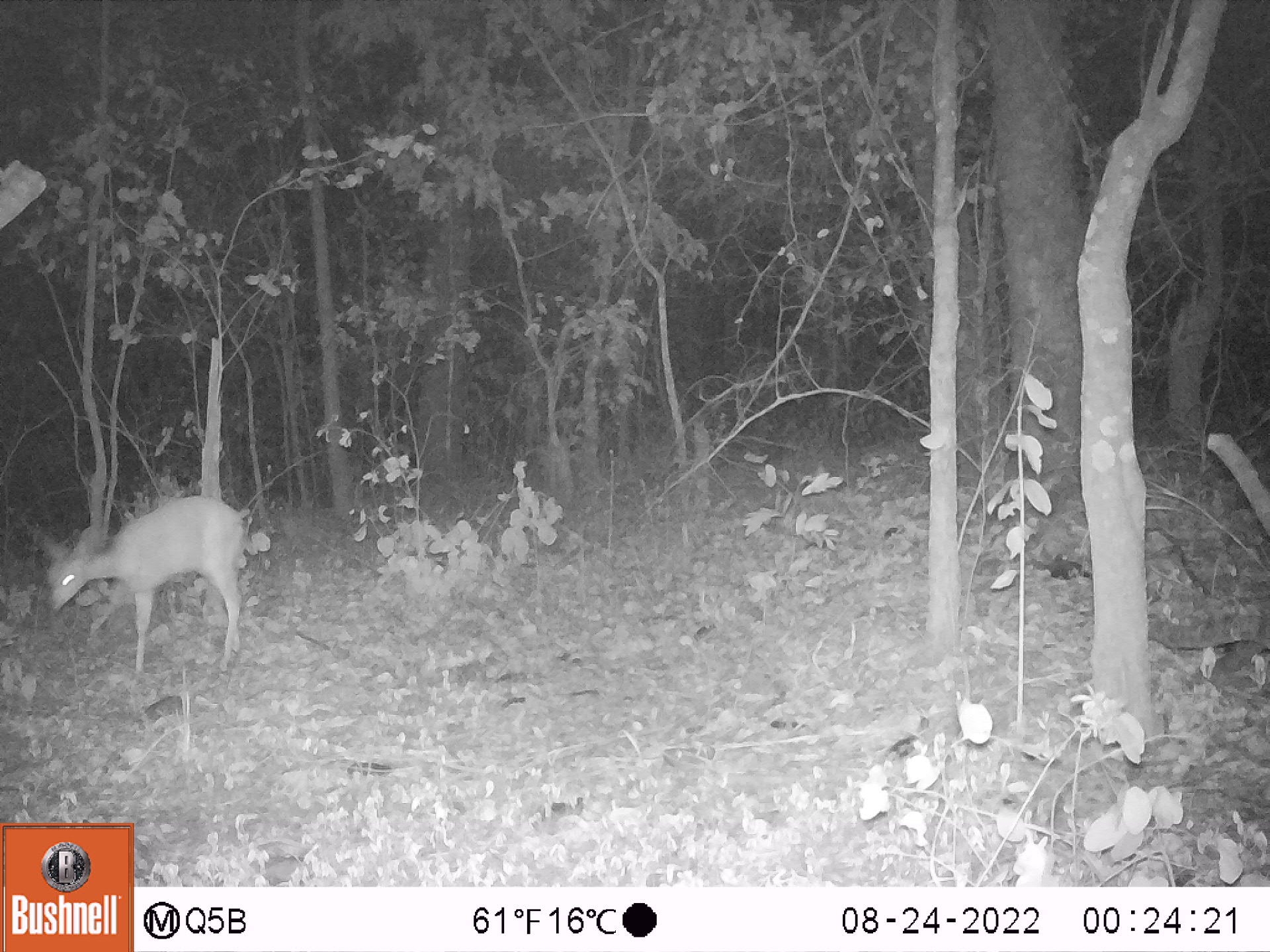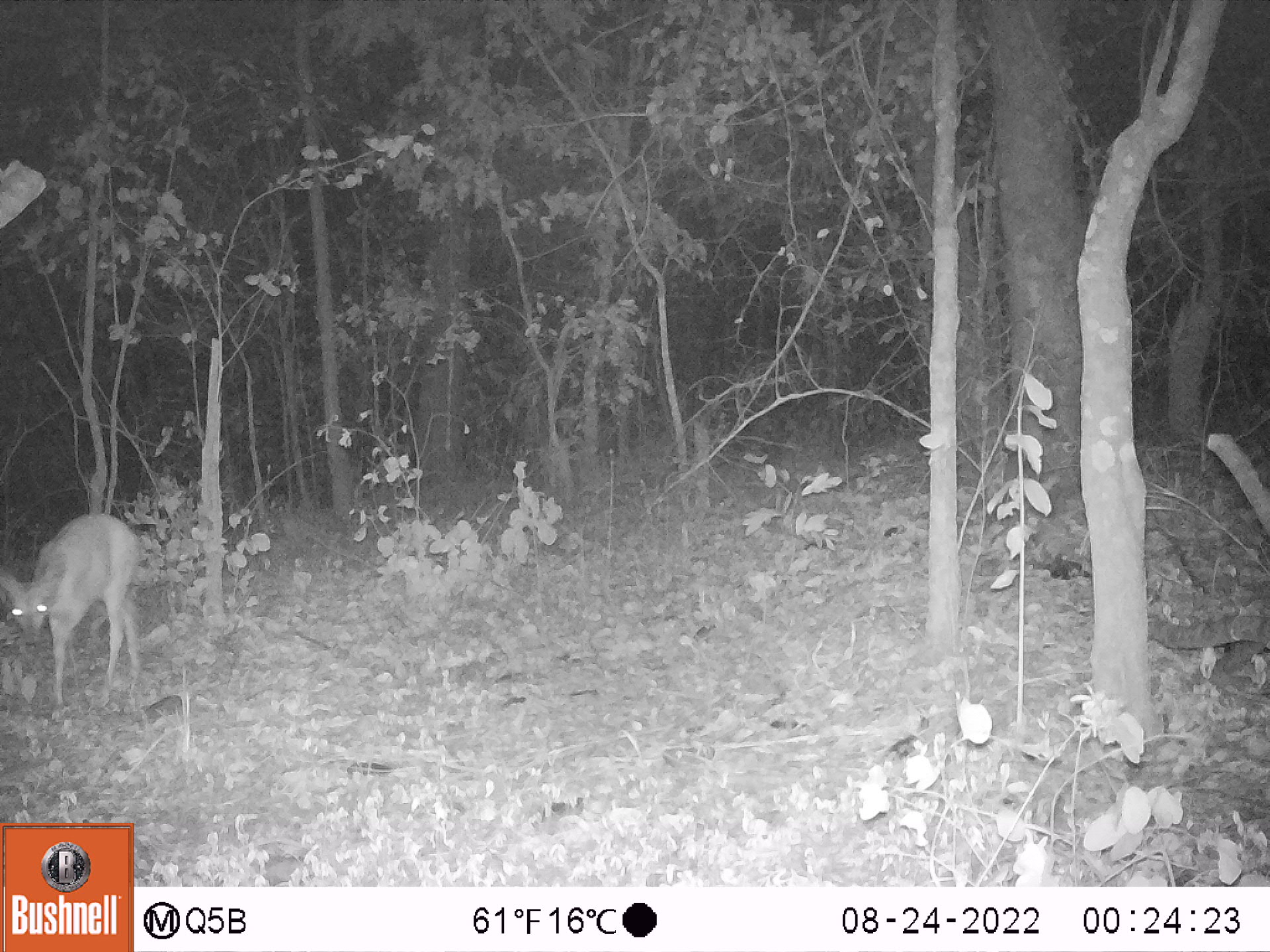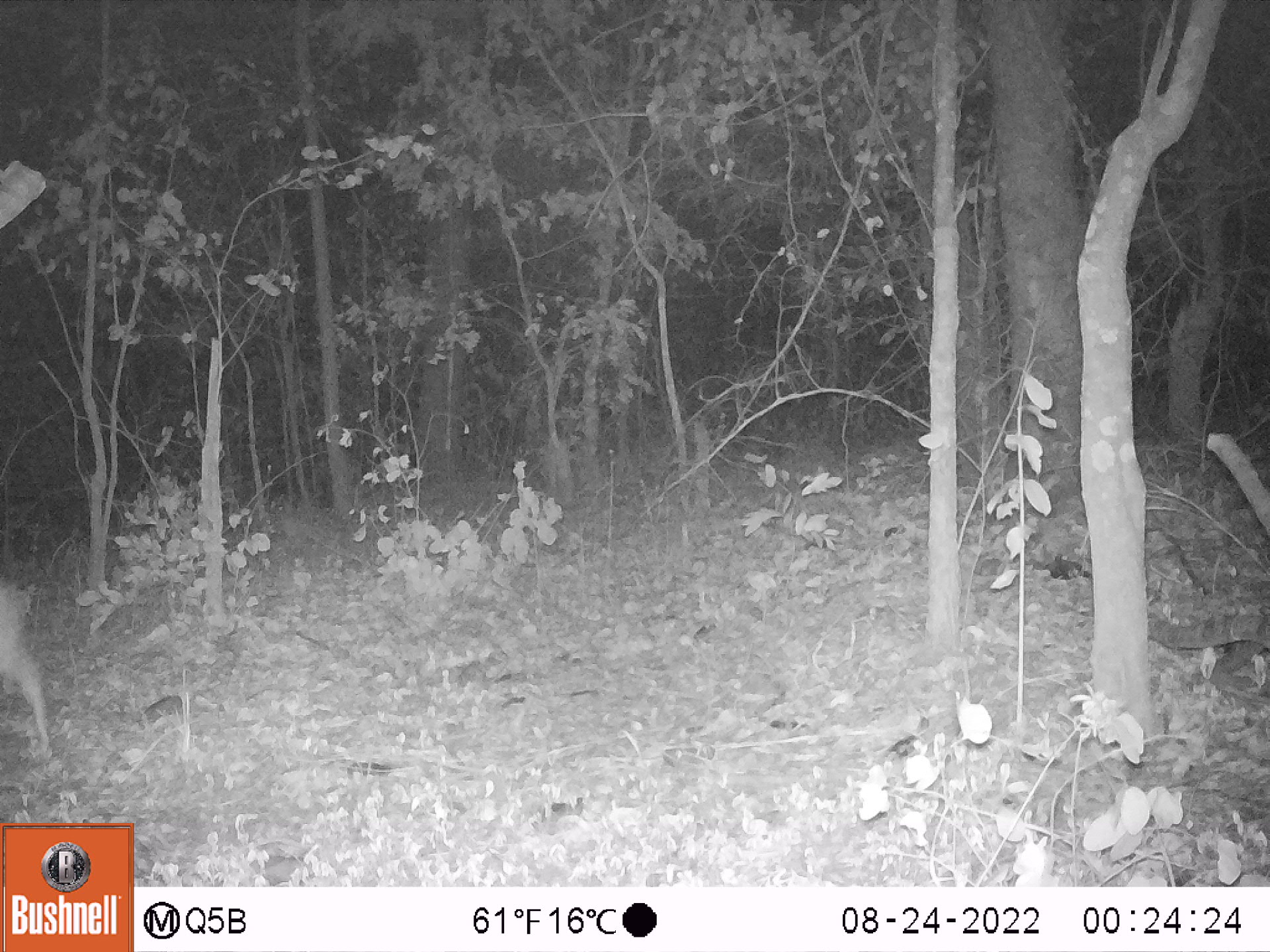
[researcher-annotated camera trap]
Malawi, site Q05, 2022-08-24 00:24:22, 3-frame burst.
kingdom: Animalia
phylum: Chordata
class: Mammalia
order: Artiodactyla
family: Bovidae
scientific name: Antilopinae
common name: small antelope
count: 1